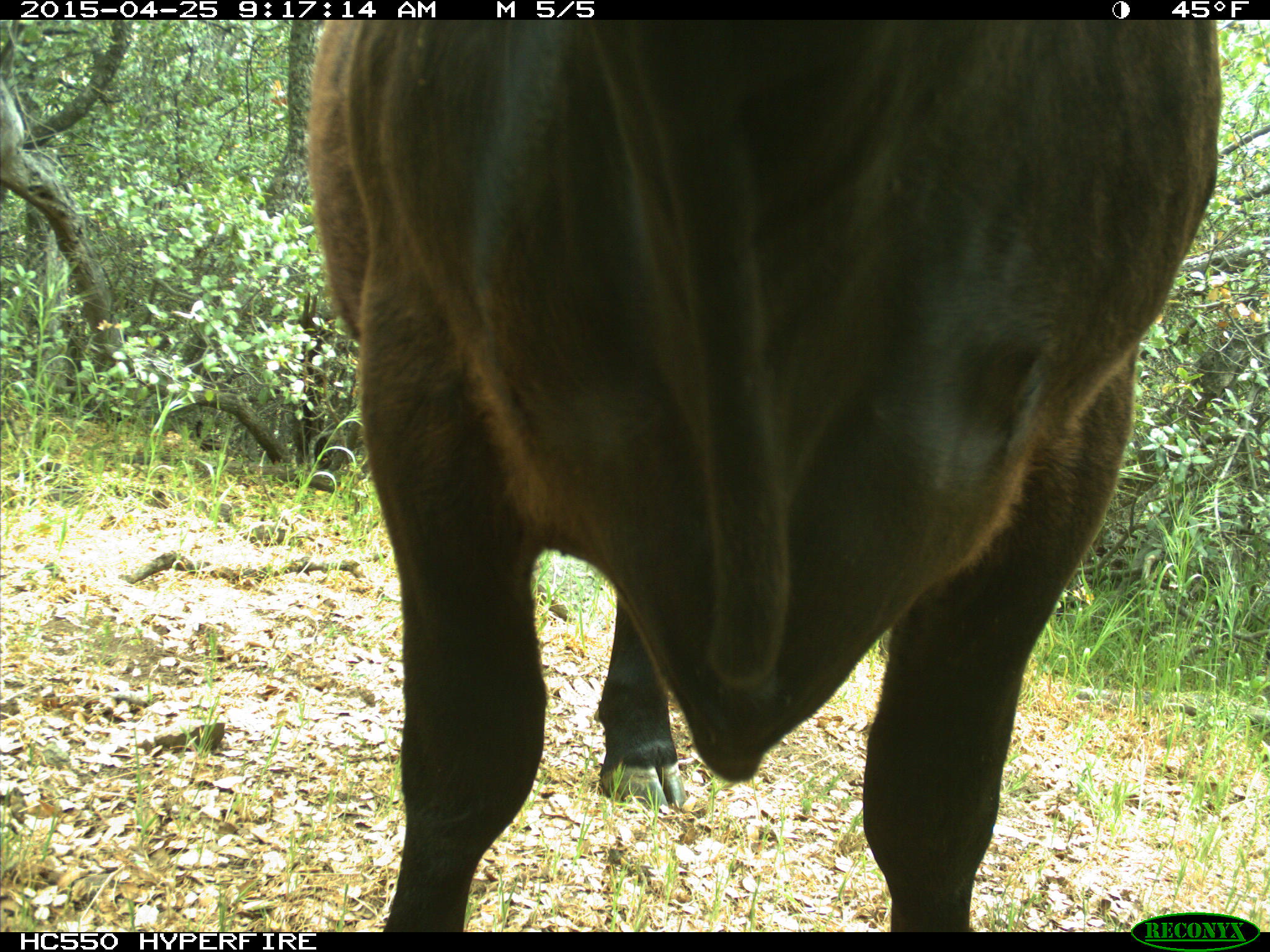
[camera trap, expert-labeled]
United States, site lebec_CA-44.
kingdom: Animalia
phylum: Chordata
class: Mammalia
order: Artiodactyla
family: Suidae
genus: Sus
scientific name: Sus scrofa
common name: wild boar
Sus scrofa (wild boar).